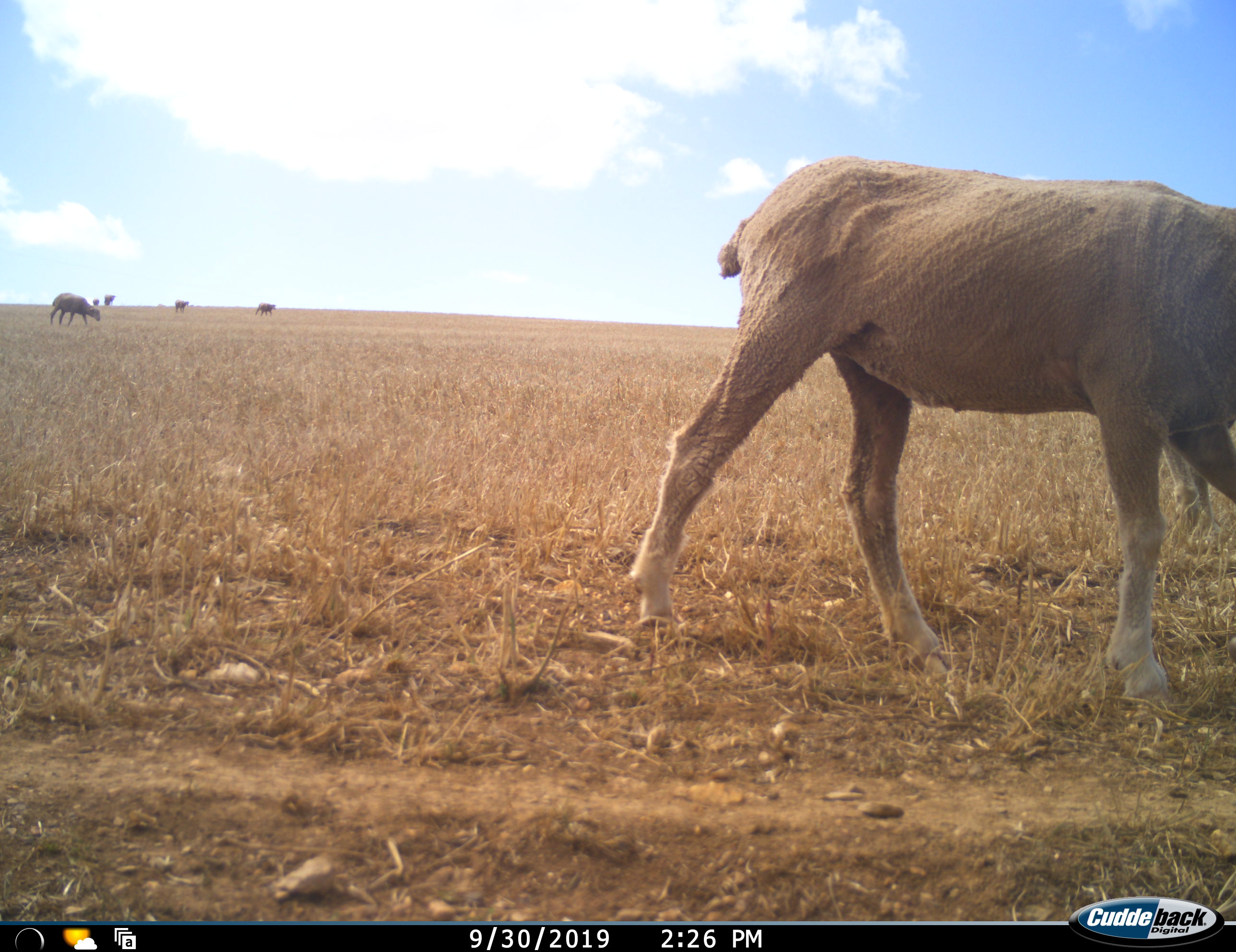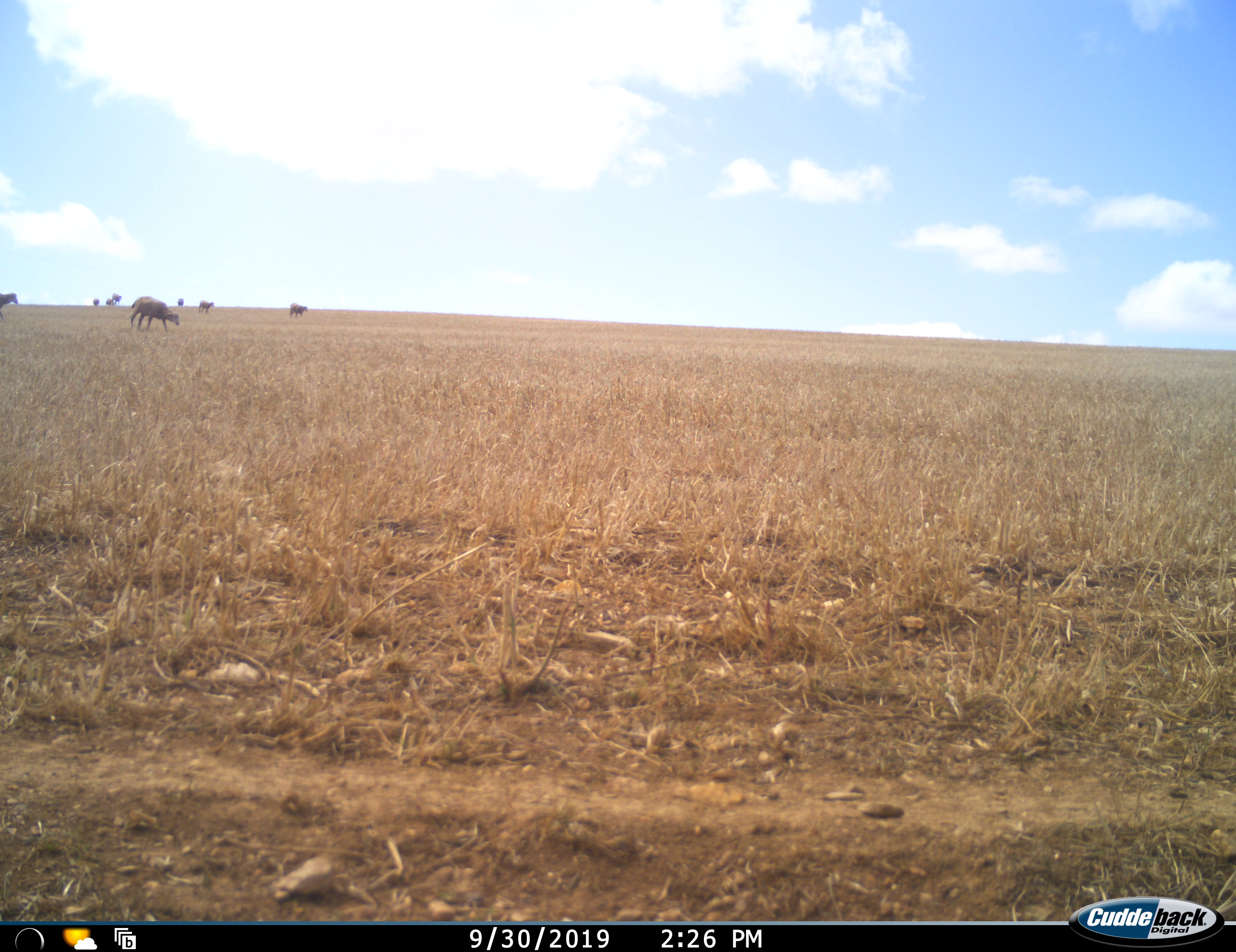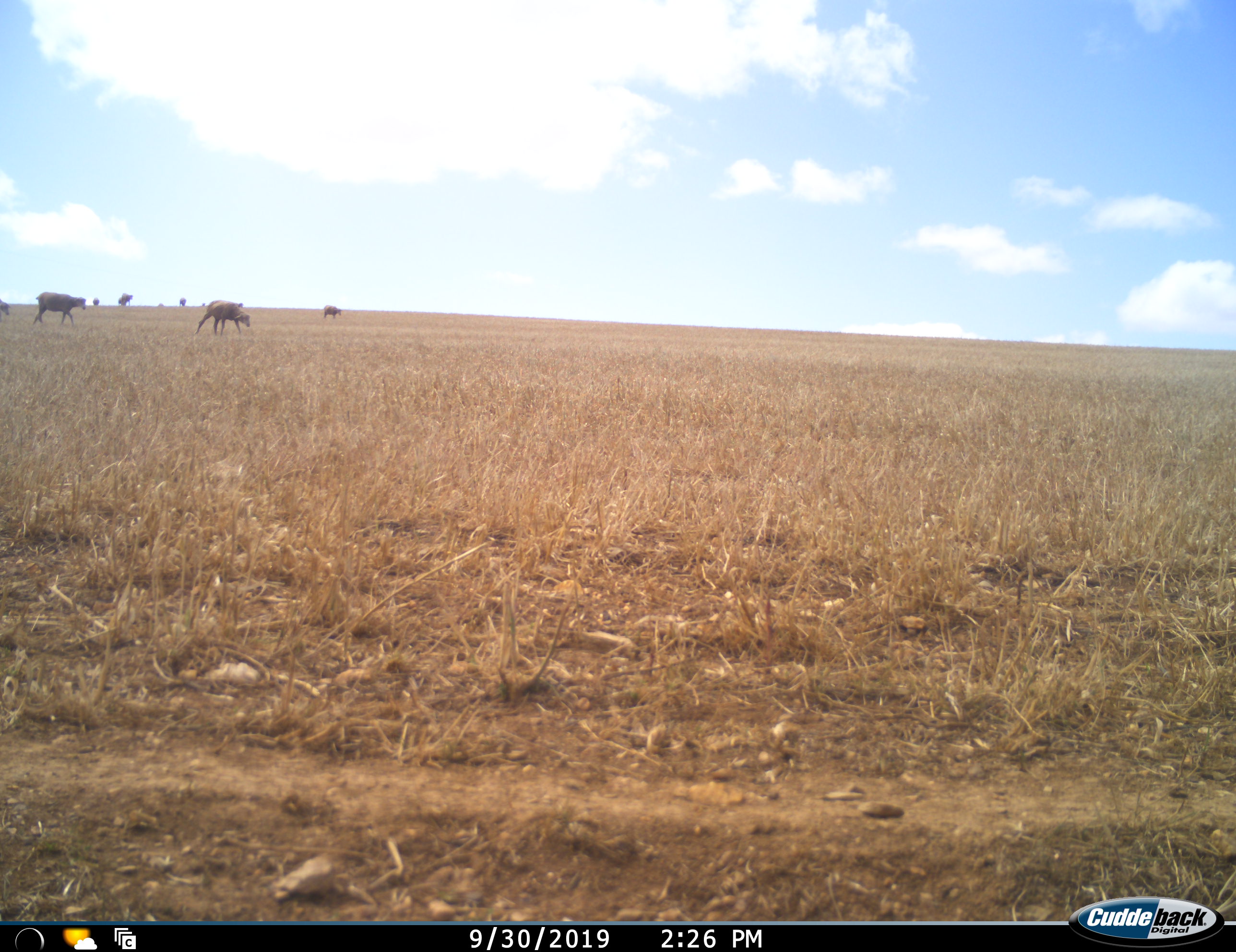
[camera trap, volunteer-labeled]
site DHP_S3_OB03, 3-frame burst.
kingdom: Animalia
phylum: Chordata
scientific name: Vertebrata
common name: domestic animal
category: domesticanimal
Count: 10.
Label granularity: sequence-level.